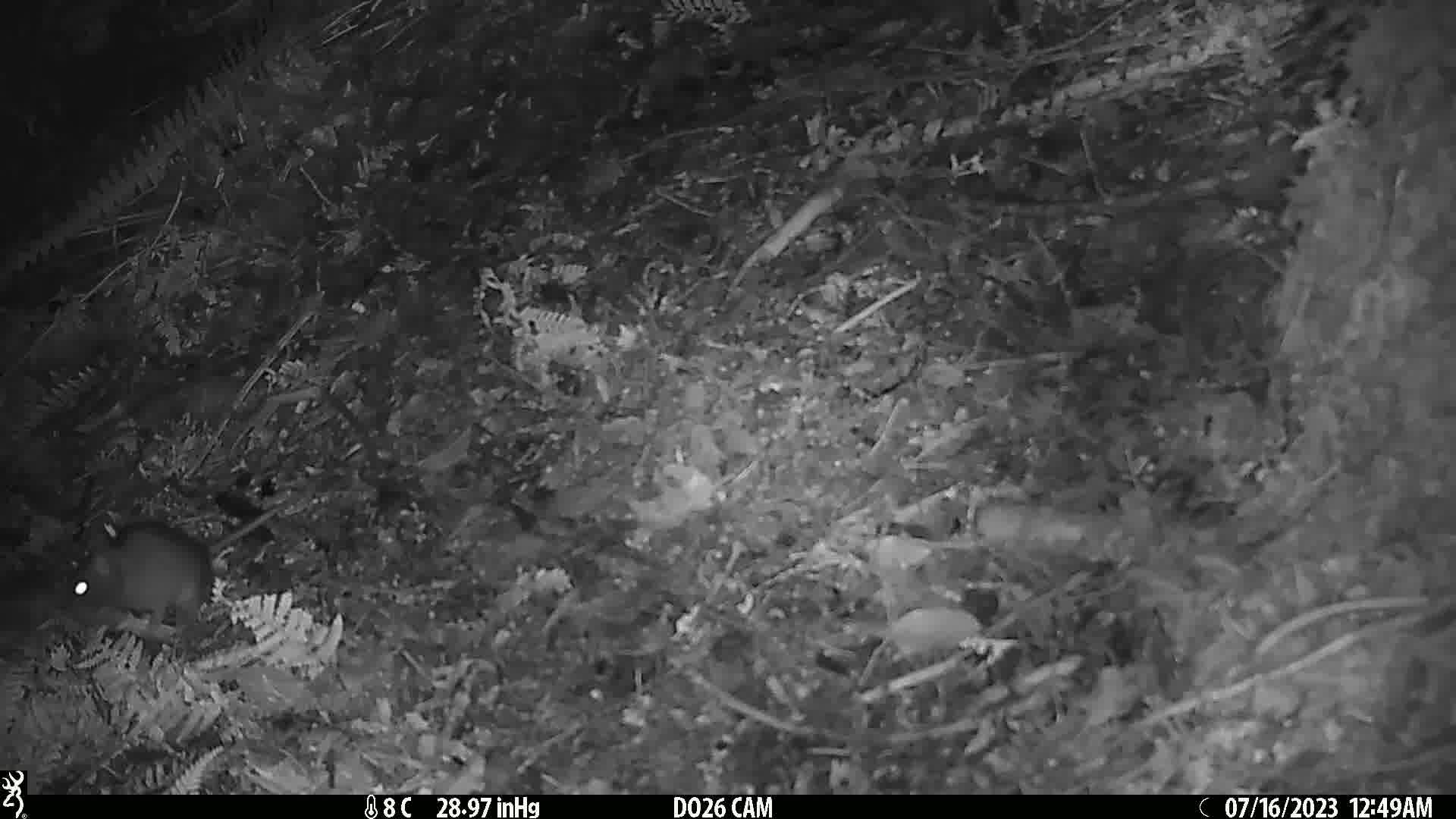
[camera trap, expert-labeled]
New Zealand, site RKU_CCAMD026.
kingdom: Animalia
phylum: Chordata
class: Mammalia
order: Rodentia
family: Muridae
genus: Rattus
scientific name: Rattus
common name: rat